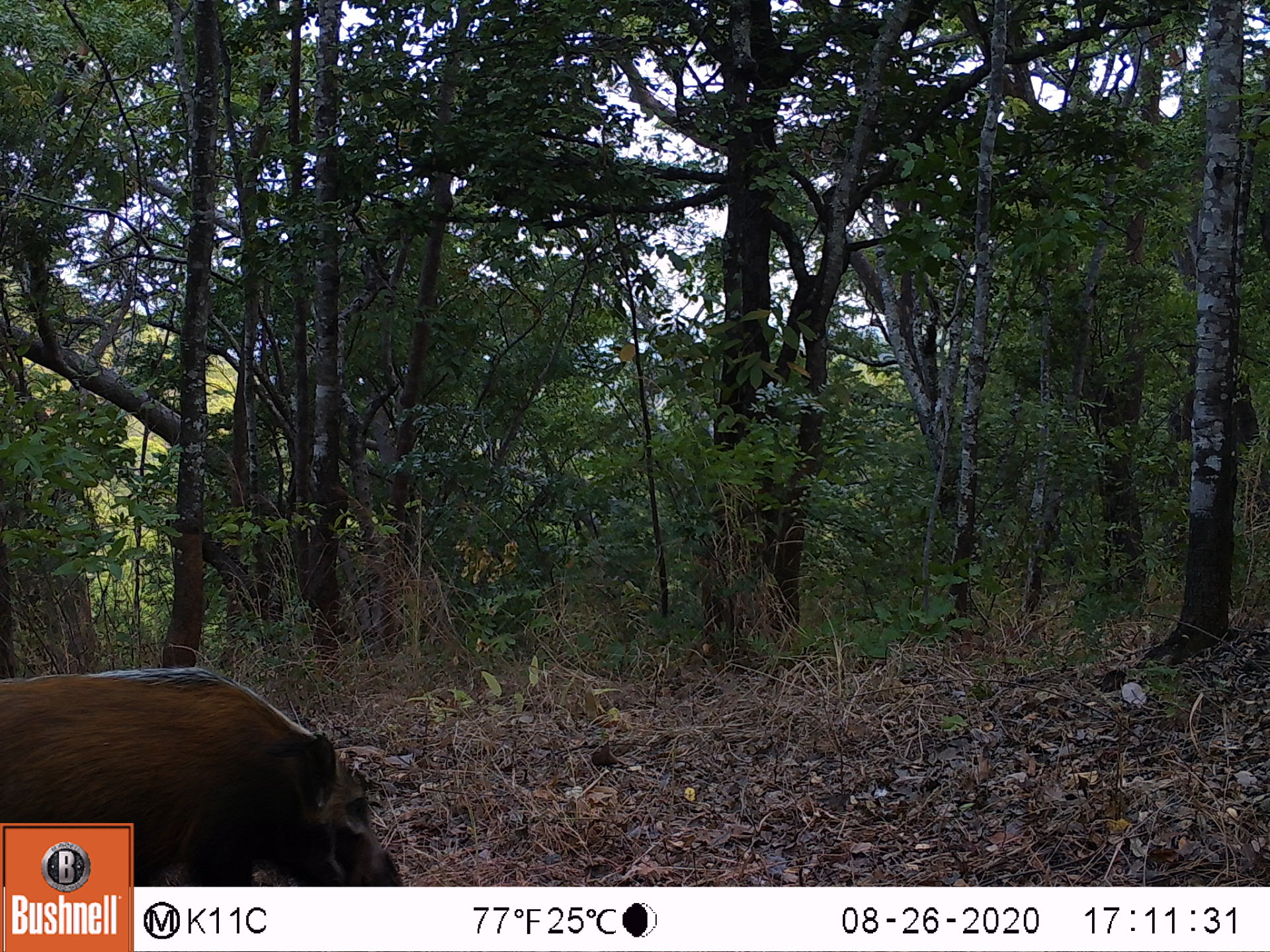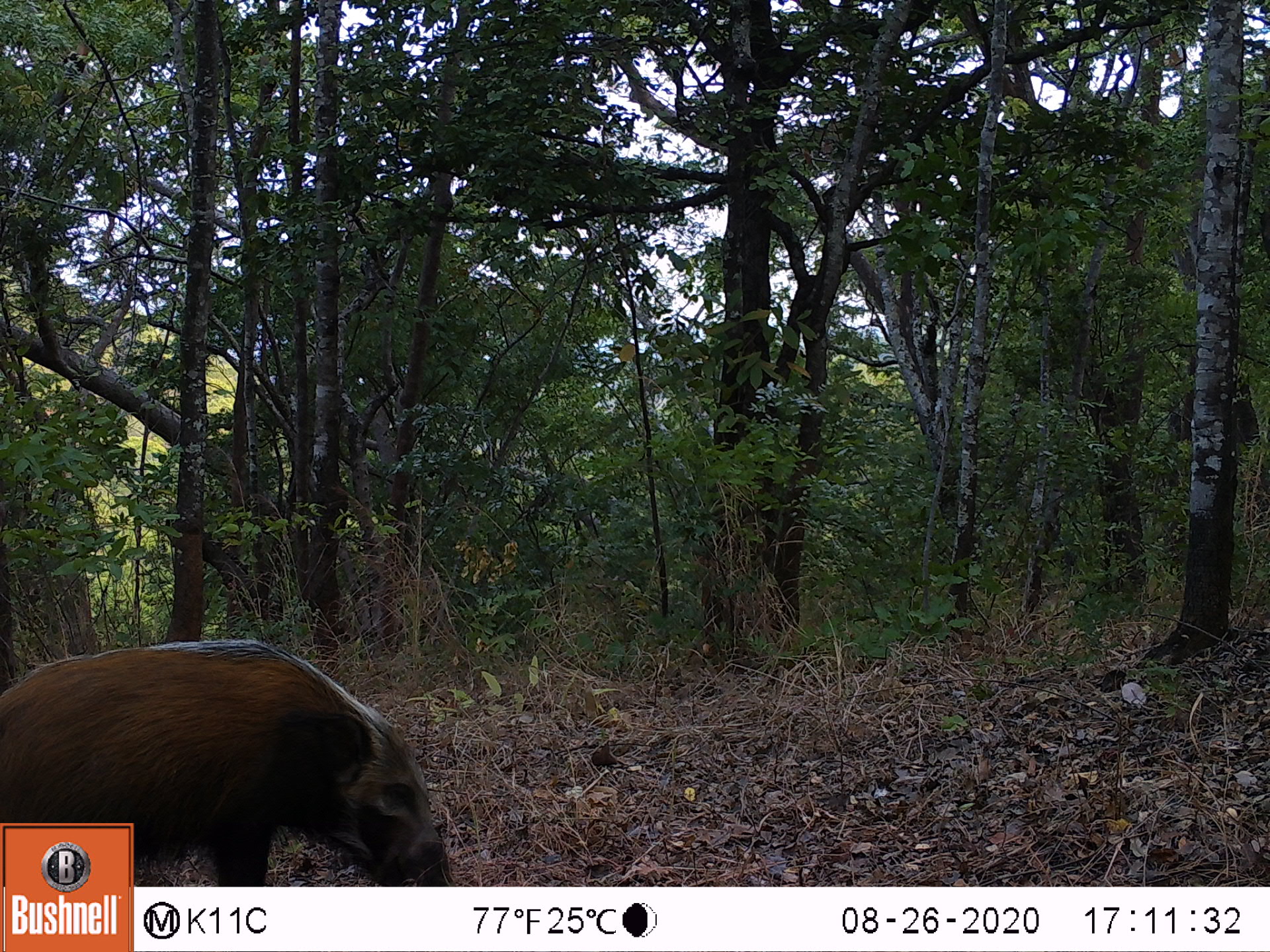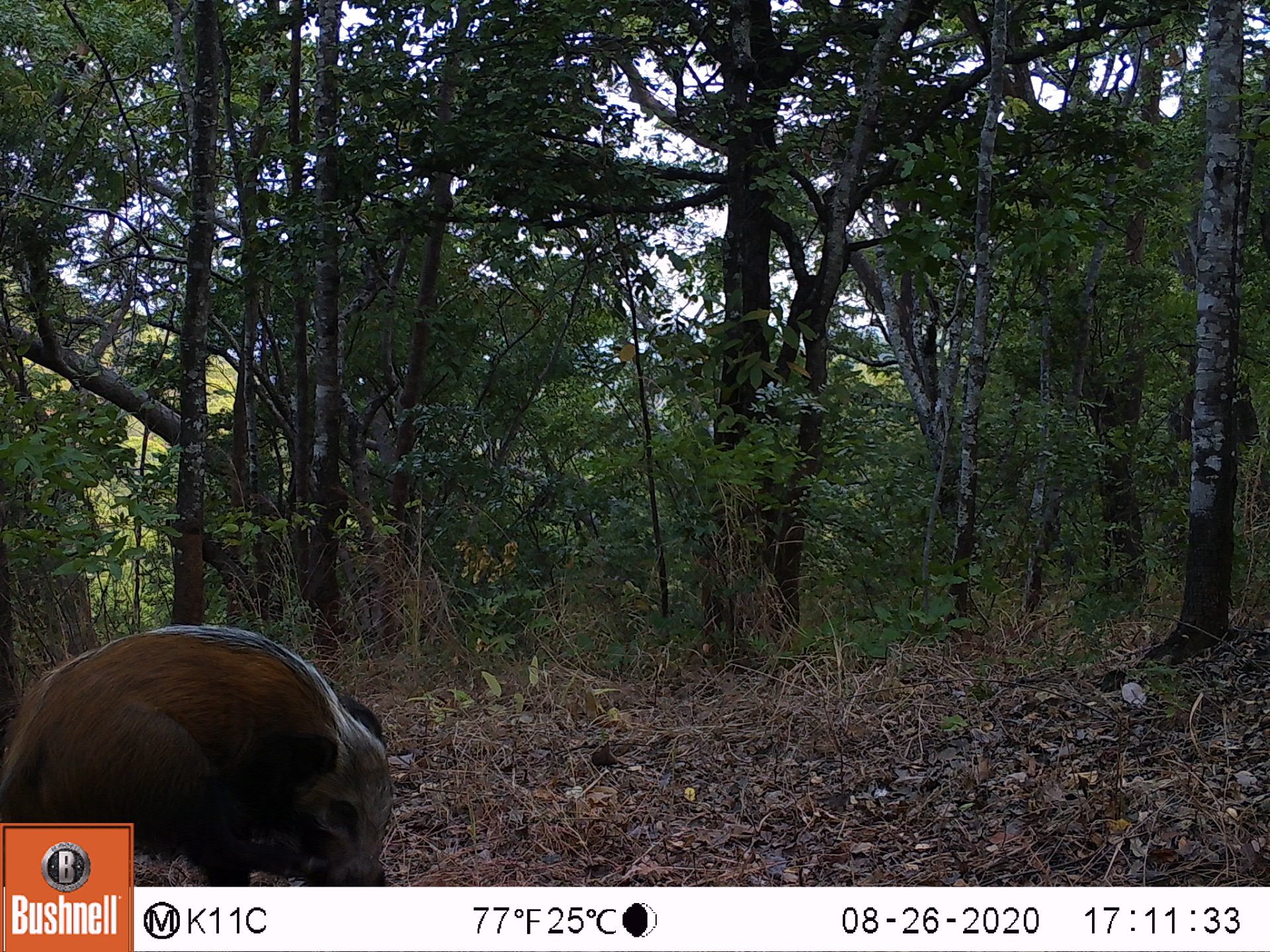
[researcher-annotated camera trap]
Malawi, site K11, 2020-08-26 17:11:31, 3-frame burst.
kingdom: Animalia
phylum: Chordata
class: Mammalia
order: Artiodactyla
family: Suidae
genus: Potamochoerus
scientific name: Potamochoerus larvatus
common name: bushpig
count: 1